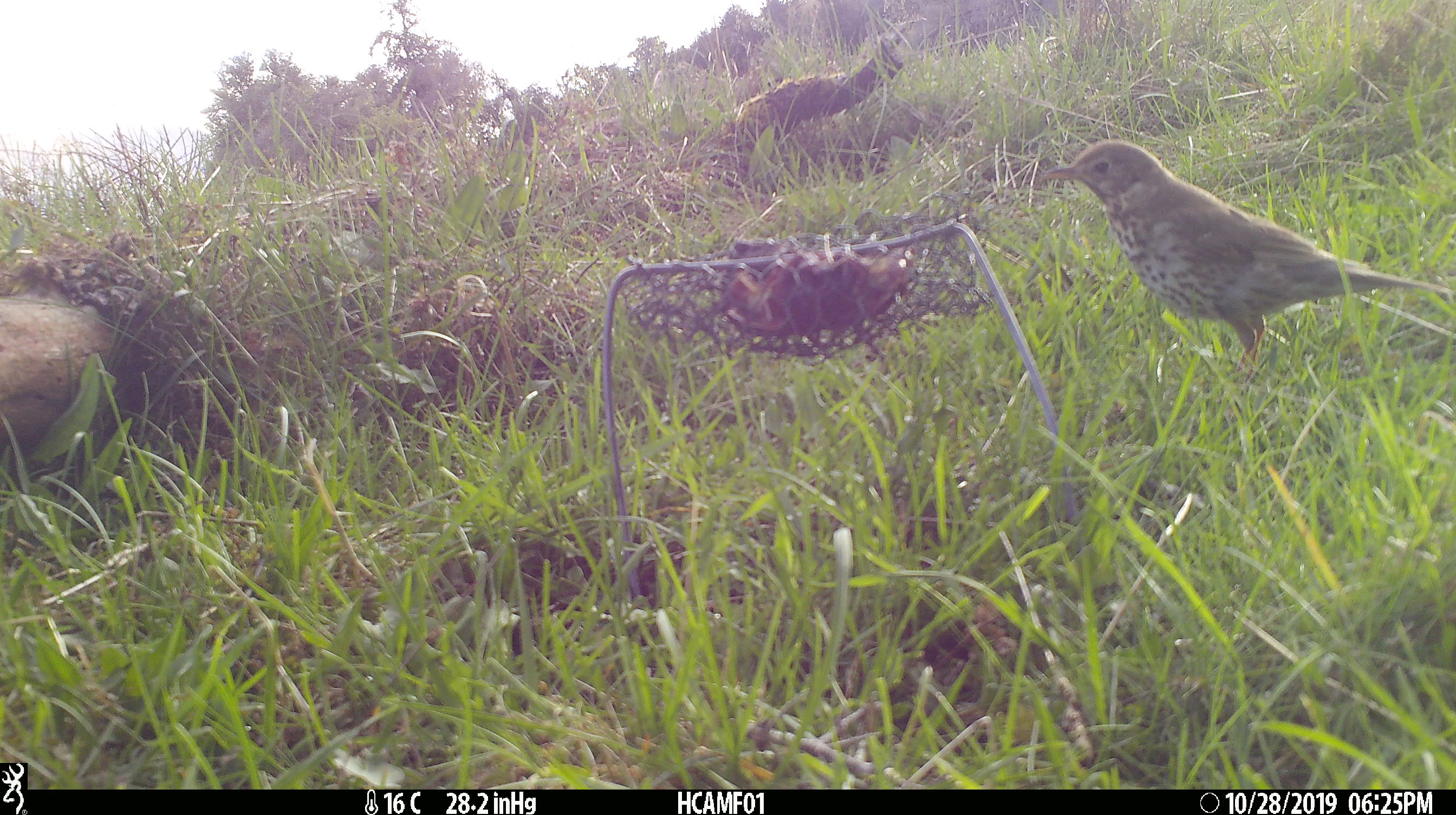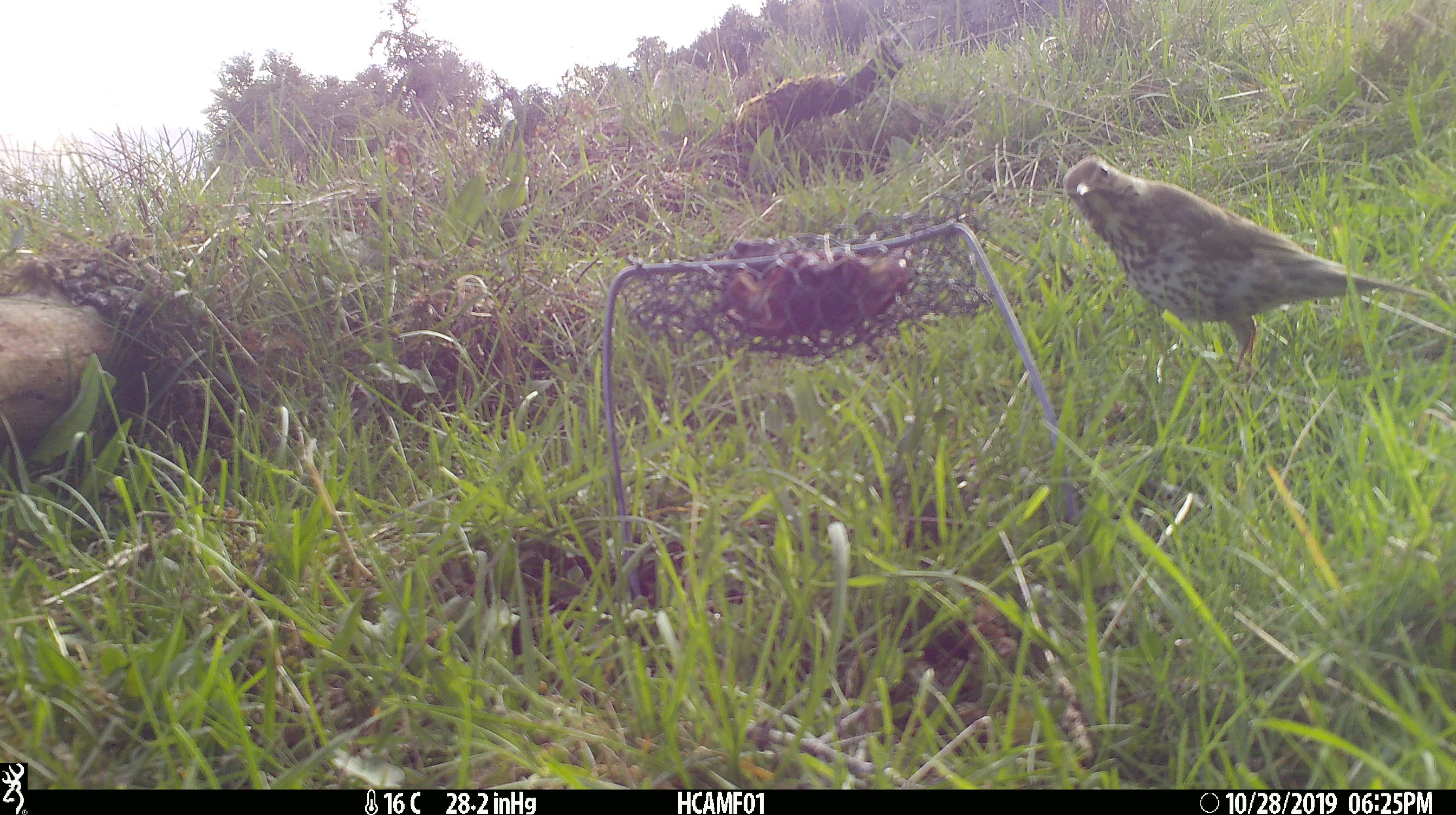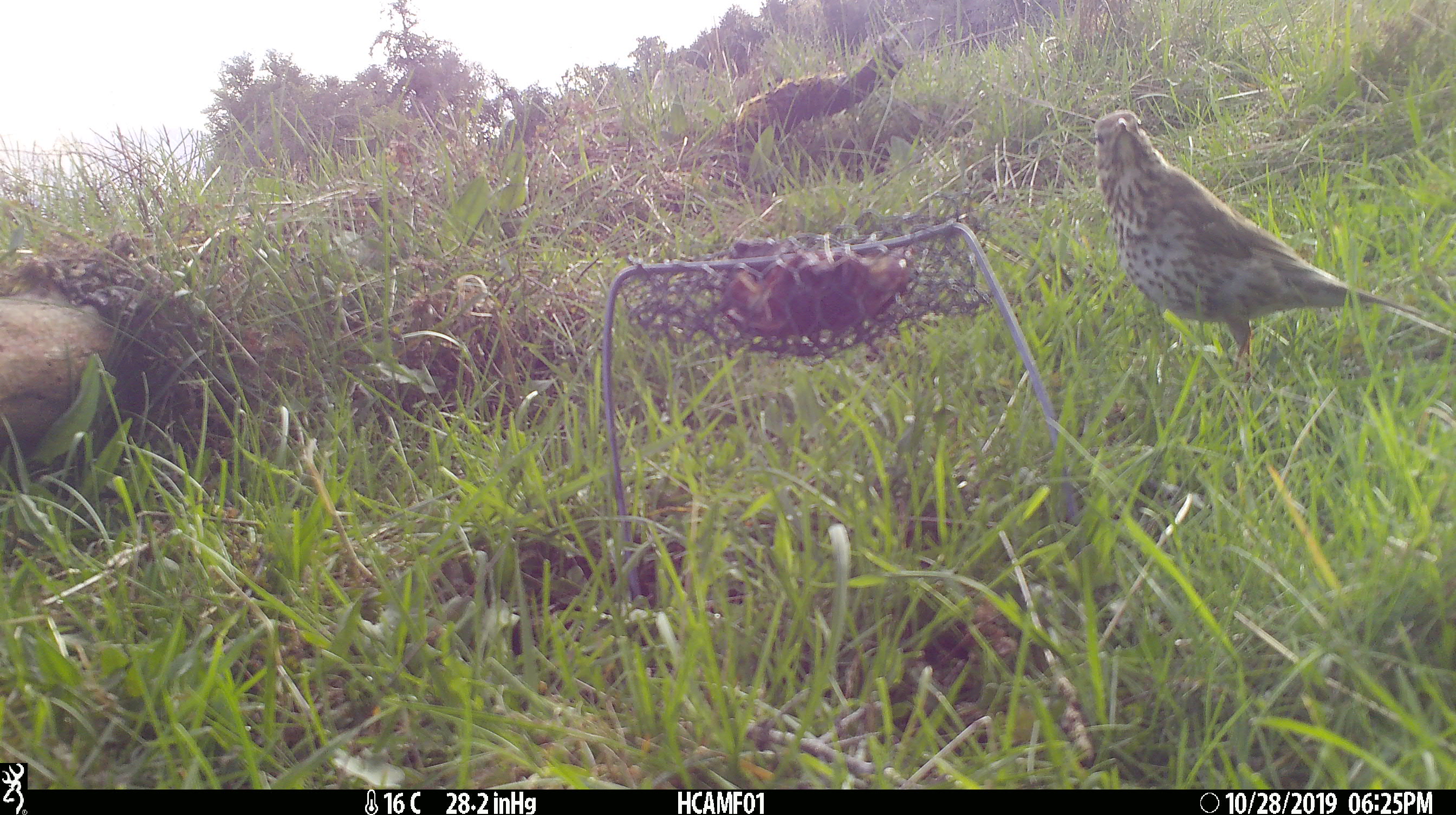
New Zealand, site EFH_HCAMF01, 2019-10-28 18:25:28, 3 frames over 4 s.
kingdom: Animalia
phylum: Chordata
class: Aves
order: Passeriformes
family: Turdidae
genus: Turdus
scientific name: Turdus philomelos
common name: song thrush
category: thrush